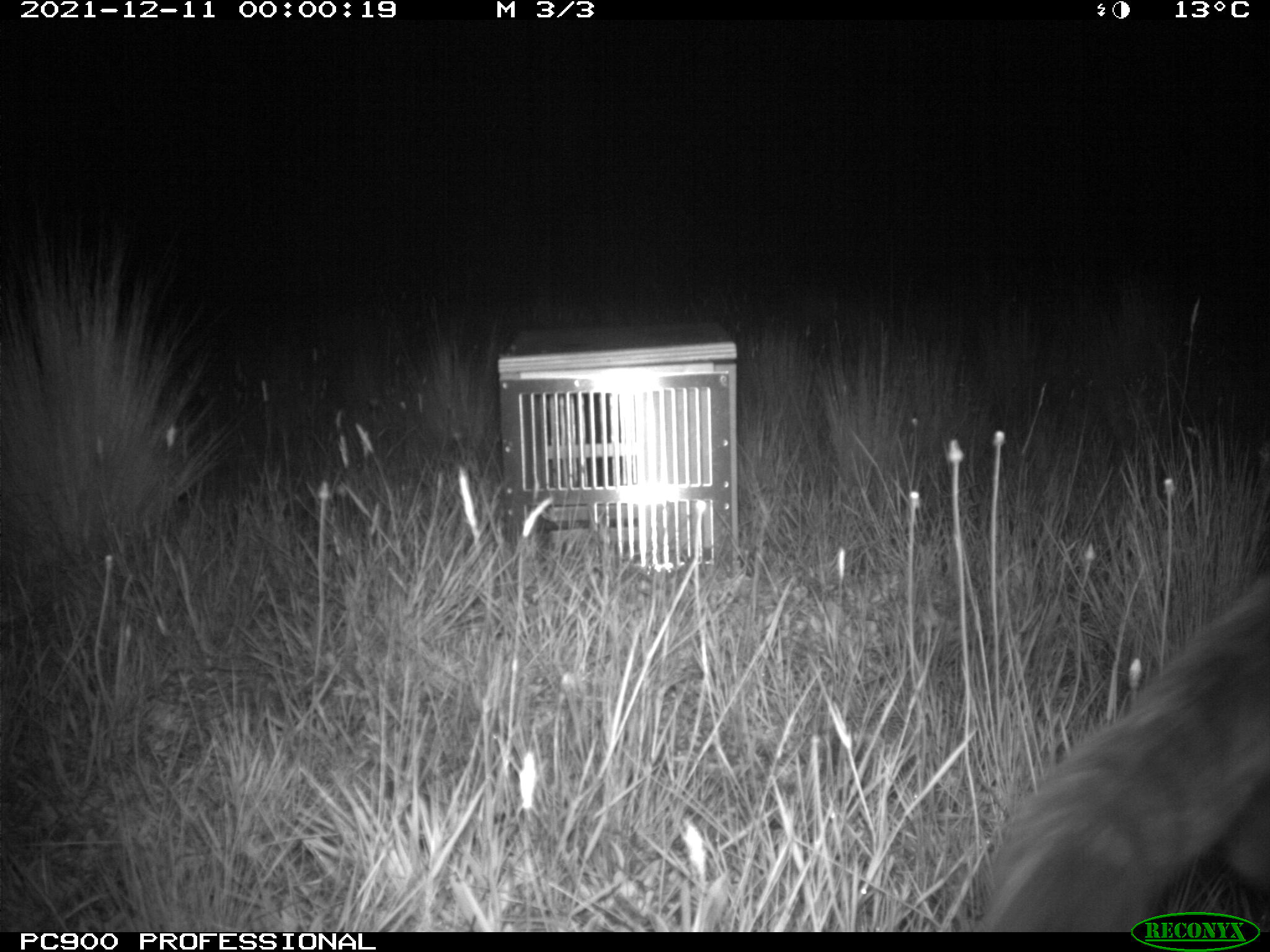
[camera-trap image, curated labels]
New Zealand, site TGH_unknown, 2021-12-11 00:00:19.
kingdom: Animalia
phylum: Chordata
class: Mammalia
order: Carnivora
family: Felidae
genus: Felis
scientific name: Felis catus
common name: domestic cat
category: cat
Cat (domestic cat) (Felis catus).